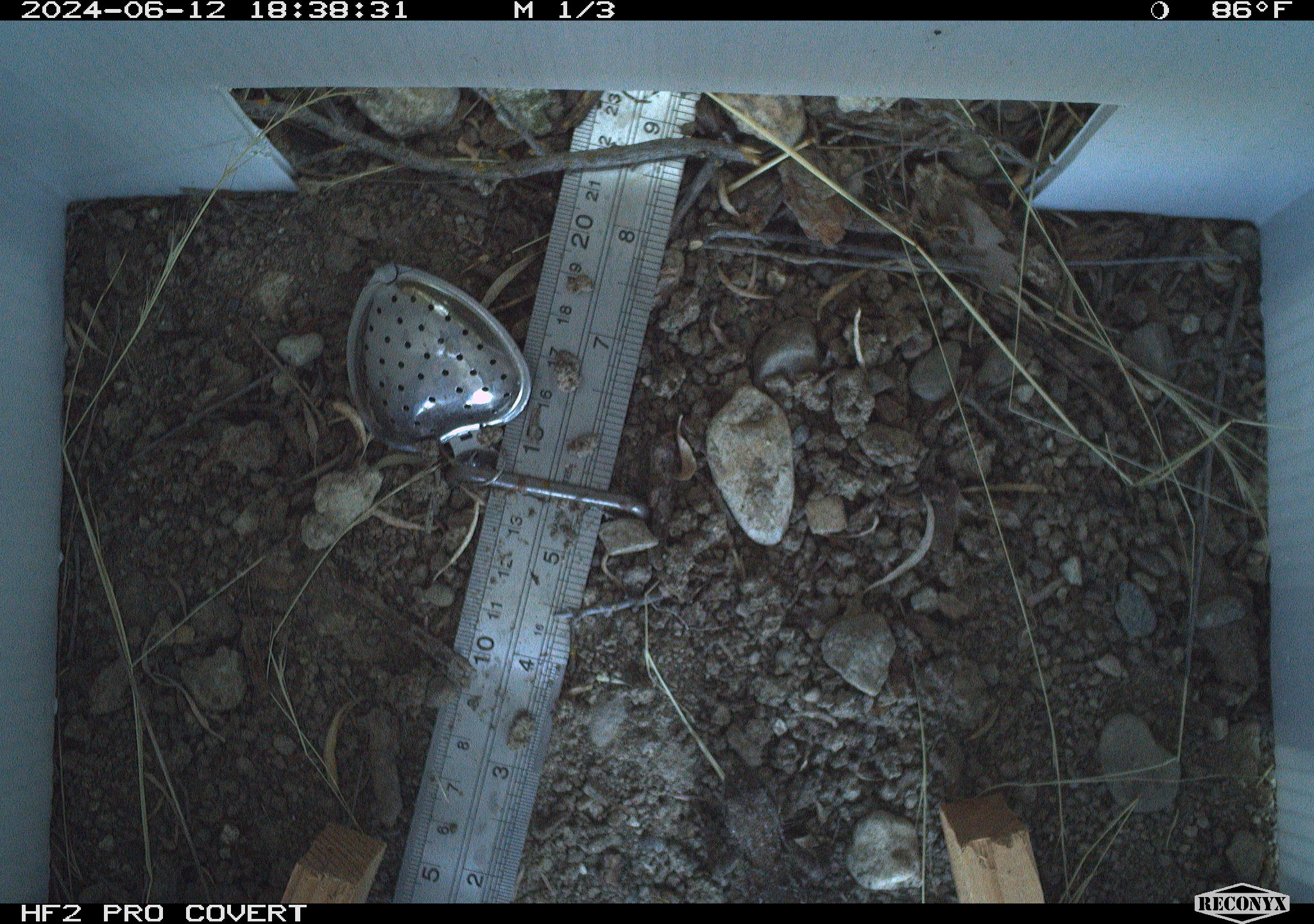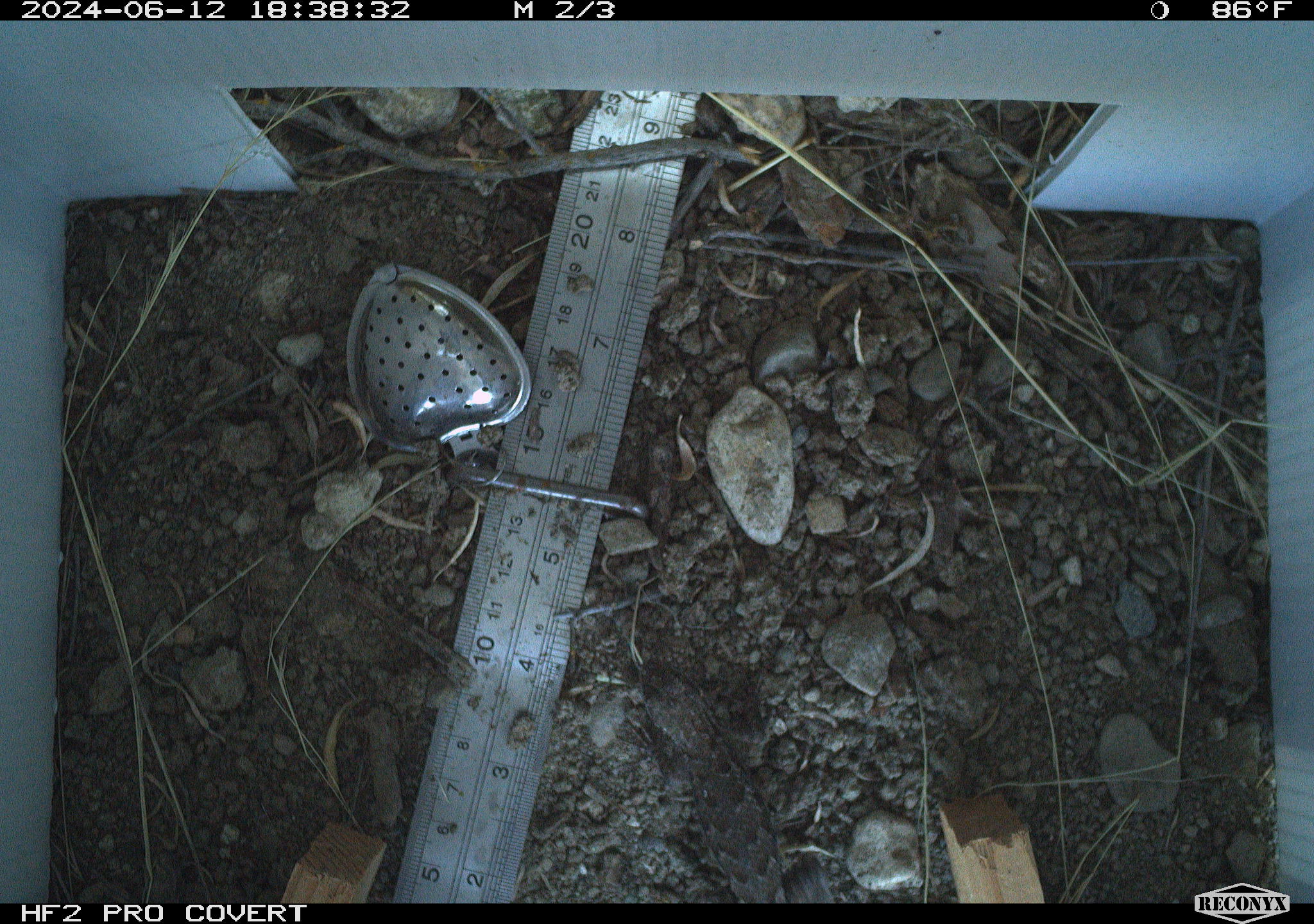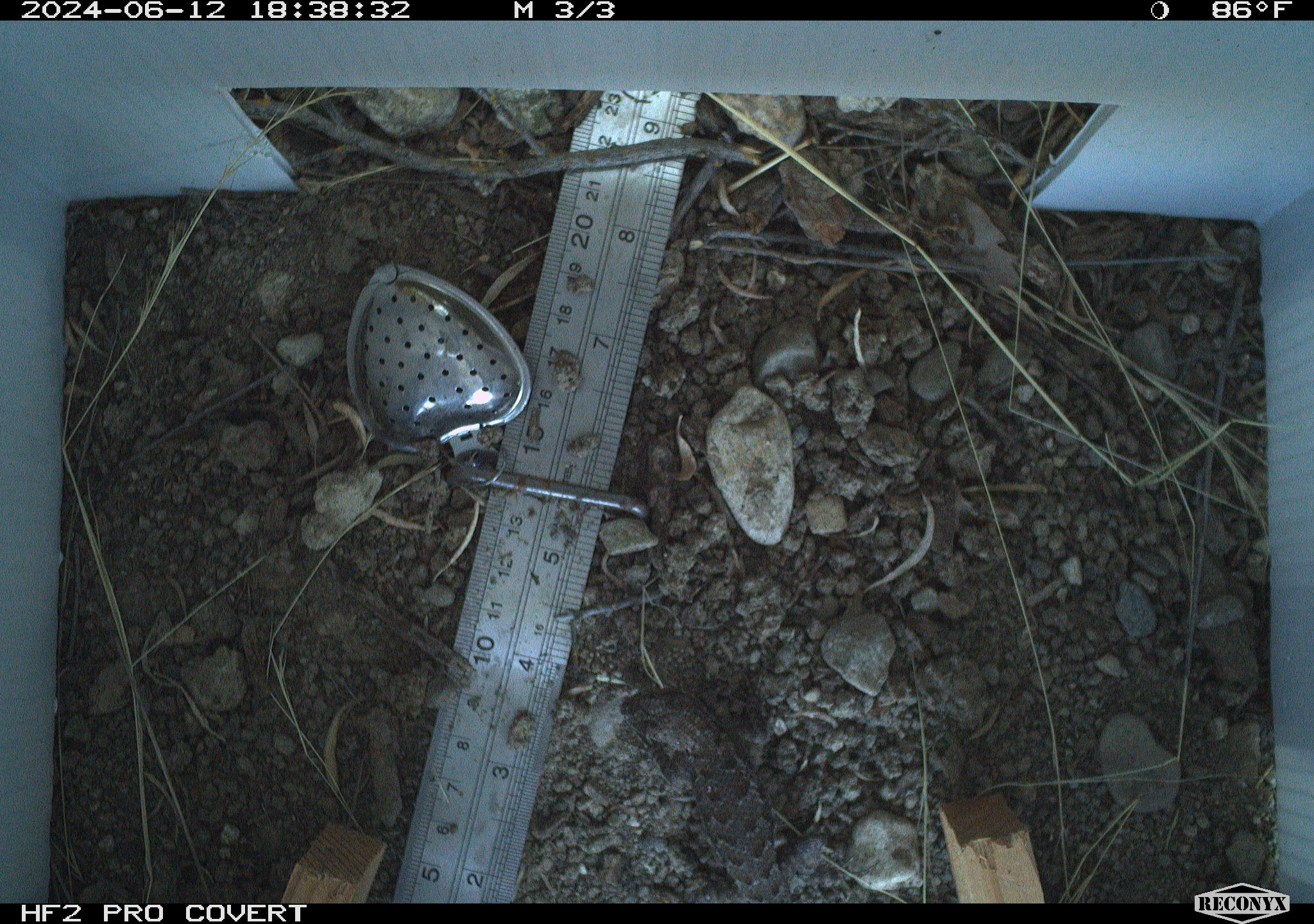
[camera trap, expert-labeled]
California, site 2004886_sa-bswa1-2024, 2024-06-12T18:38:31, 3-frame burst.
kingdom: Animalia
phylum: Chordata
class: Reptilia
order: Squamata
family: Phrynosomatidae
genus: Sceloporus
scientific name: Sceloporus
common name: spiny lizards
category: sceloporus species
Sceloporus species (spiny lizards) (Sceloporus).